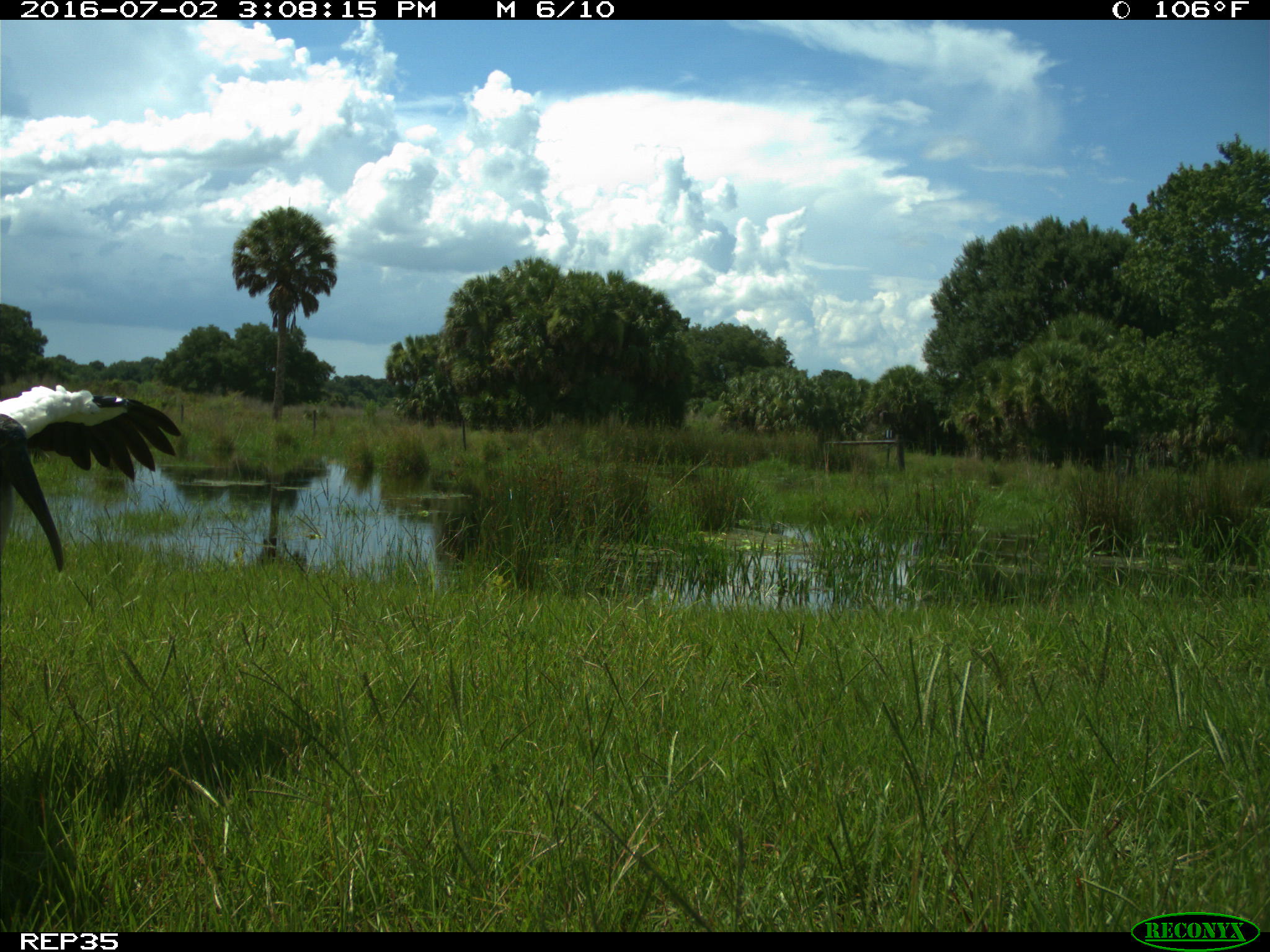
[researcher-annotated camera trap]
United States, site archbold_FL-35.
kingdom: Animalia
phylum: Chordata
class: Aves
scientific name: Aves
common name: birds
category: unidentified bird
Unidentified bird (birds) (Aves).